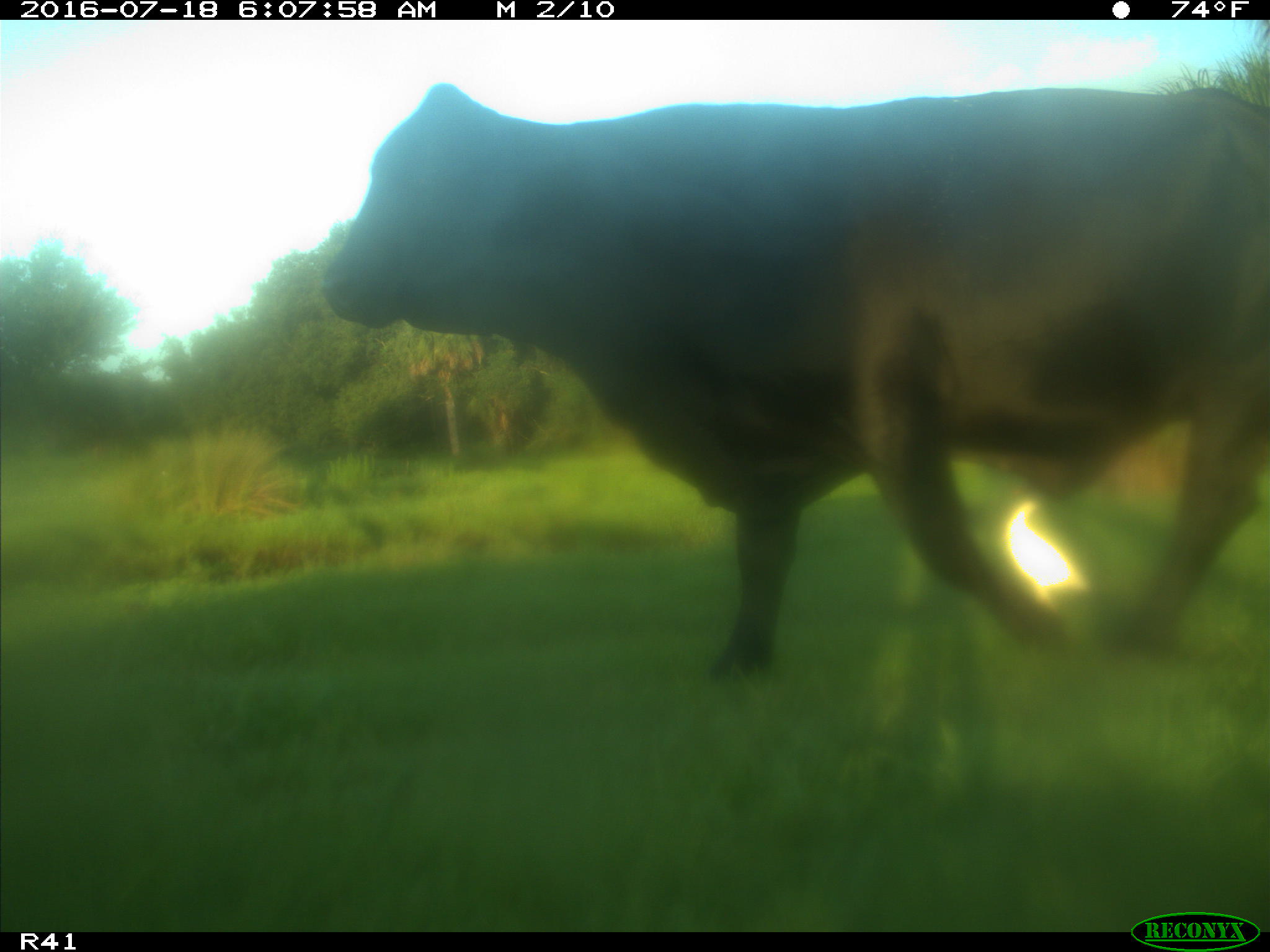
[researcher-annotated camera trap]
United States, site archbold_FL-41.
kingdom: Animalia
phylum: Chordata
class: Mammalia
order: Artiodactyla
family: Bovidae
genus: Bos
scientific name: Bos taurus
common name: domestic cow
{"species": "Bos taurus (domestic cow)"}